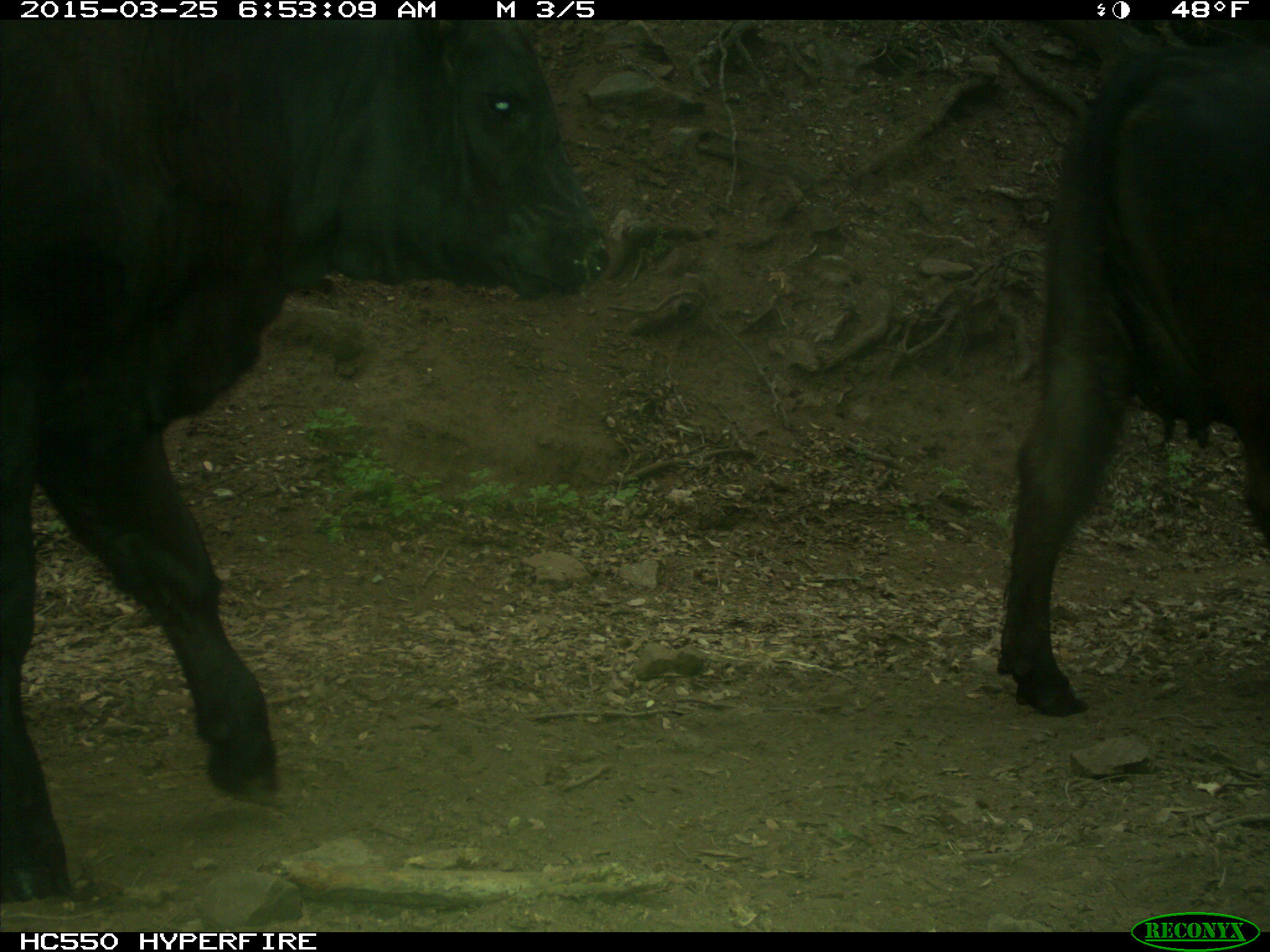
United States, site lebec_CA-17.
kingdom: Animalia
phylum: Chordata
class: Mammalia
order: Artiodactyla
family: Bovidae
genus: Bos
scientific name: Bos taurus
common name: domestic cow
Bos taurus (domestic cow).